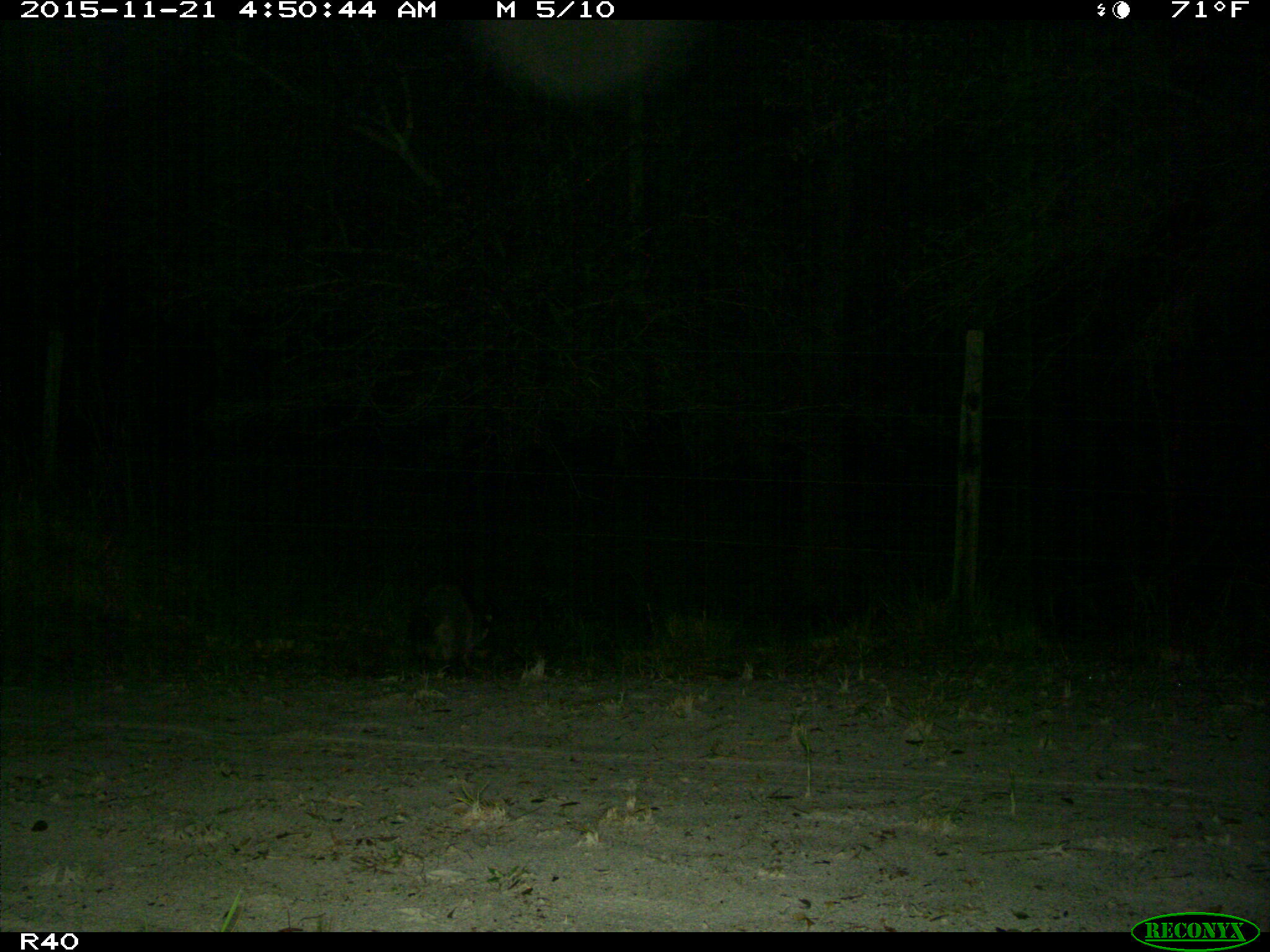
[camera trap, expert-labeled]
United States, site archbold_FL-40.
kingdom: Animalia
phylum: Chordata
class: Mammalia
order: Carnivora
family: Procyonidae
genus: Procyon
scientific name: Procyon lotor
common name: common raccoon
Procyon lotor (common raccoon).